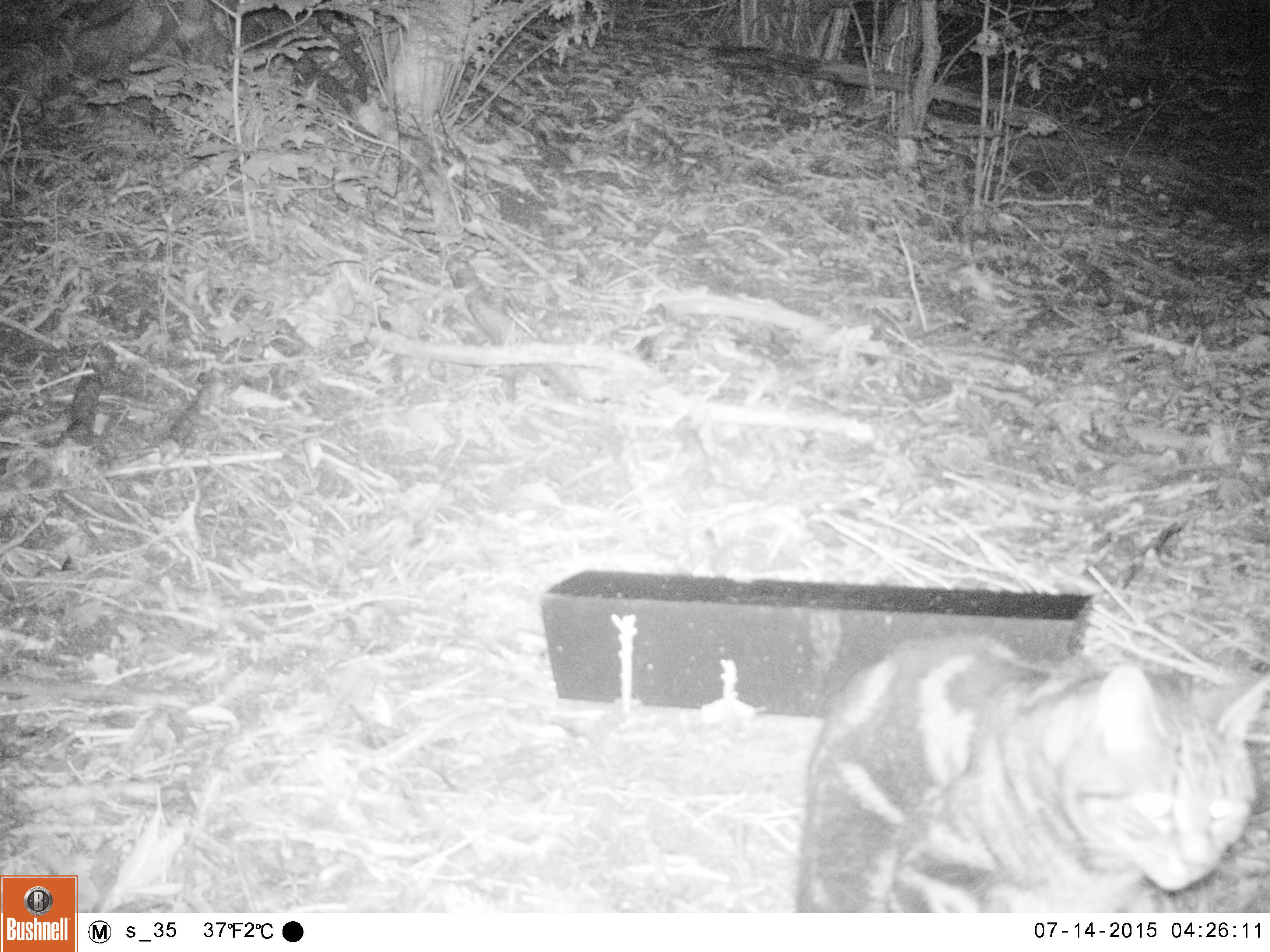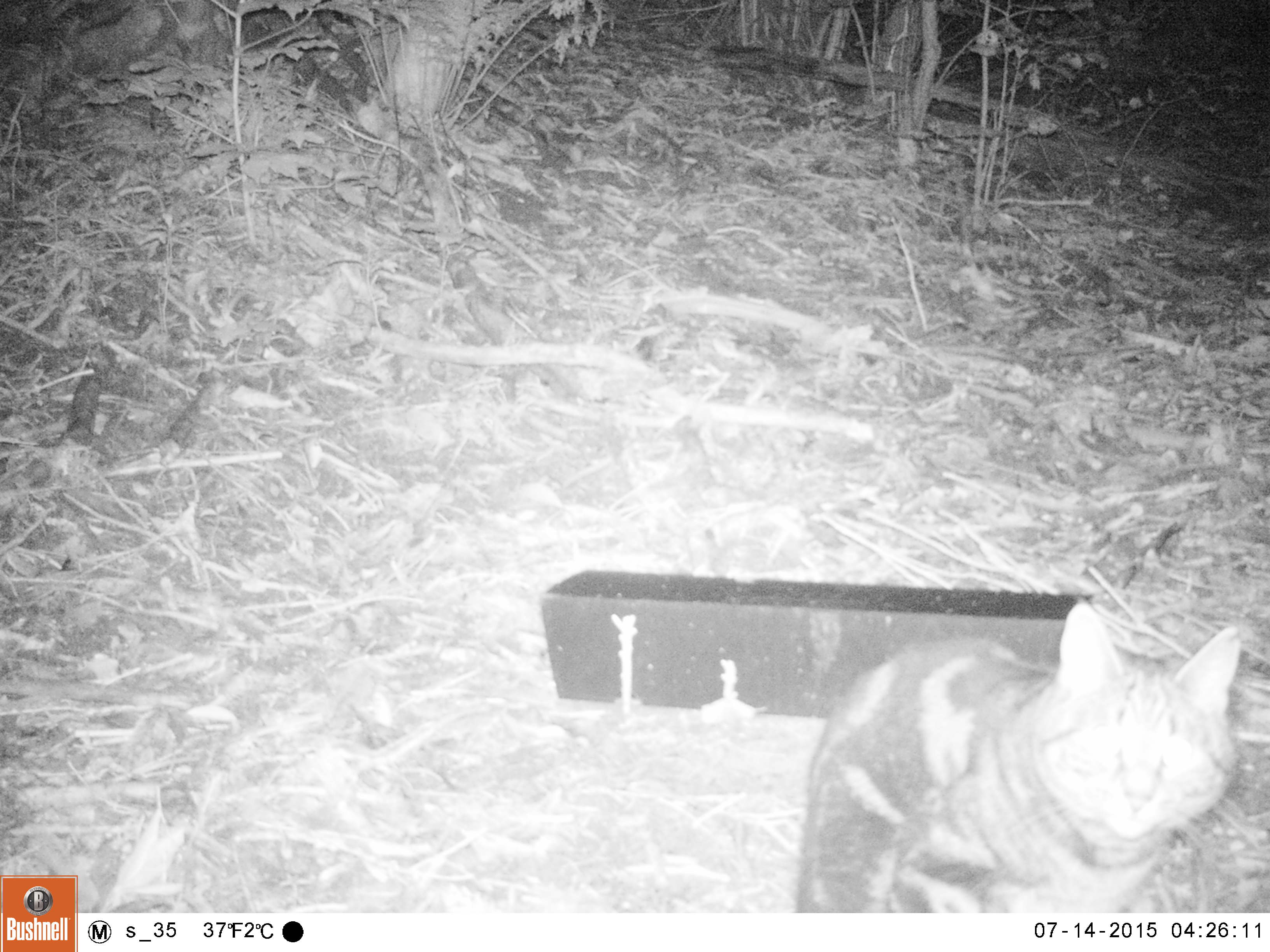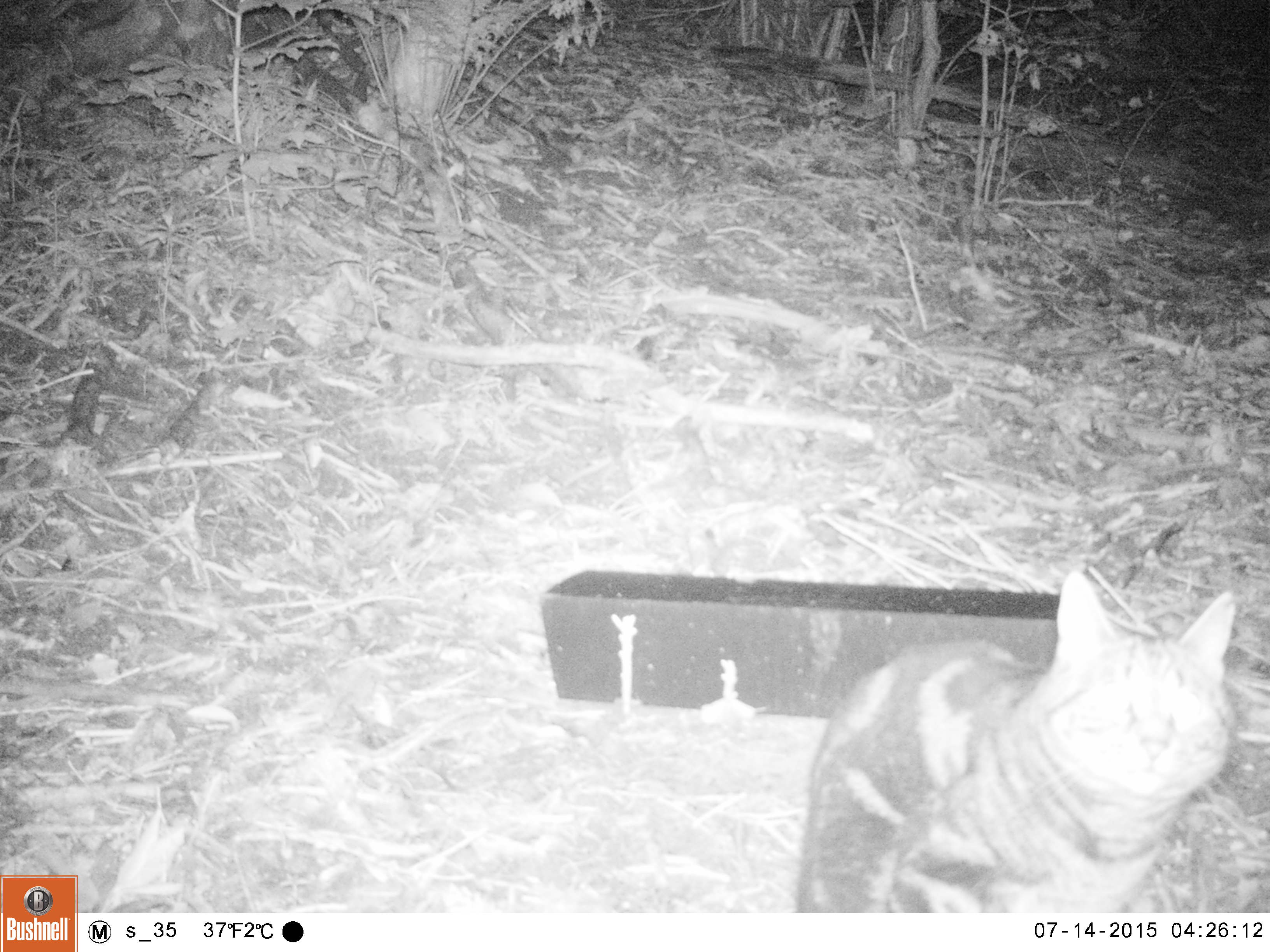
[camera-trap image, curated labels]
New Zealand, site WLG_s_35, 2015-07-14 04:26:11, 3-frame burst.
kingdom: Animalia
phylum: Chordata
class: Mammalia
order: Carnivora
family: Felidae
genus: Felis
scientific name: Felis catus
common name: domestic cat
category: cat